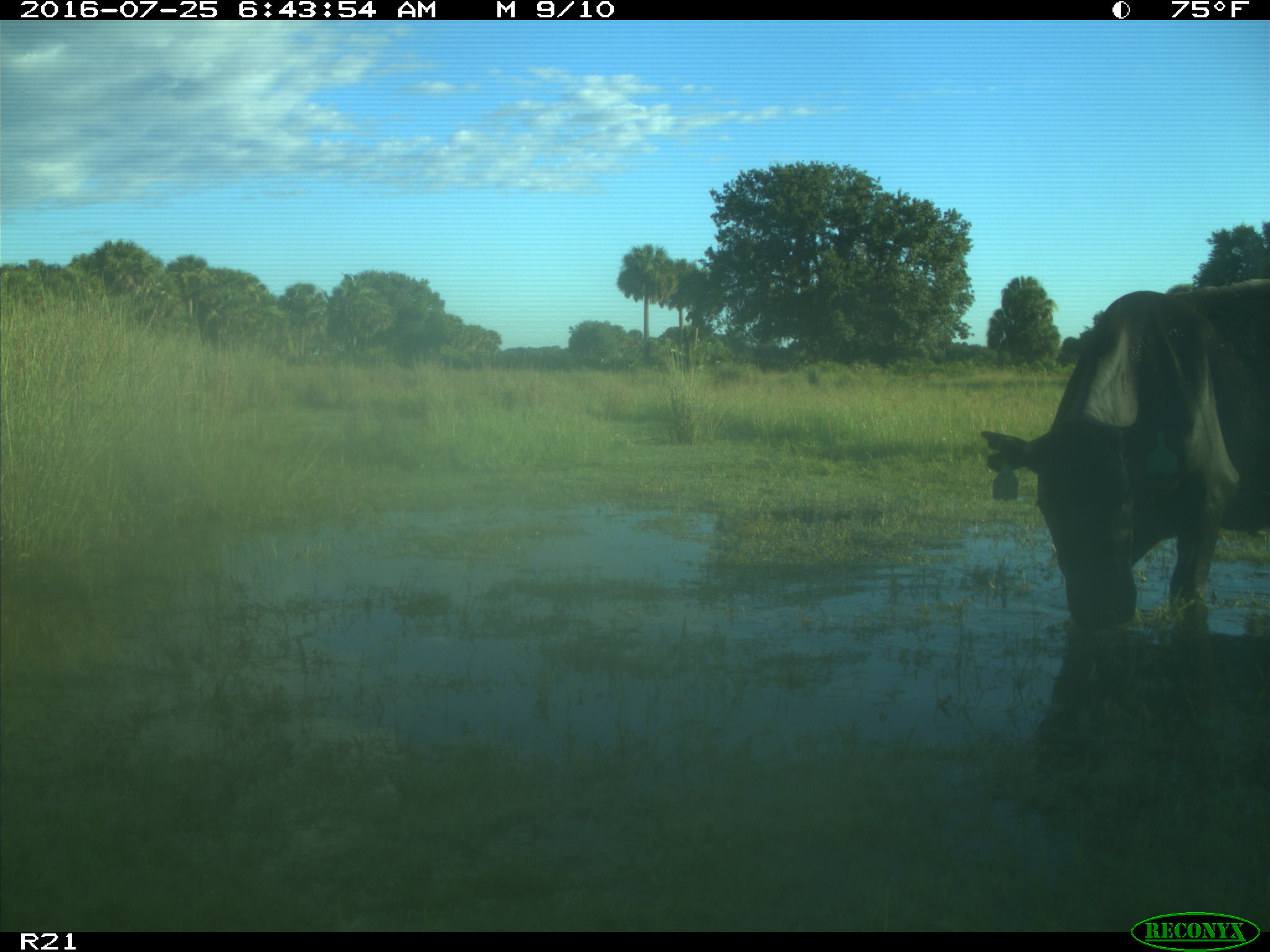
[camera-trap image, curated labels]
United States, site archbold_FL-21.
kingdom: Animalia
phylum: Chordata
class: Mammalia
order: Artiodactyla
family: Bovidae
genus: Bos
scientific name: Bos taurus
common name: domestic cow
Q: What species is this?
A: Bos taurus (domestic cow).